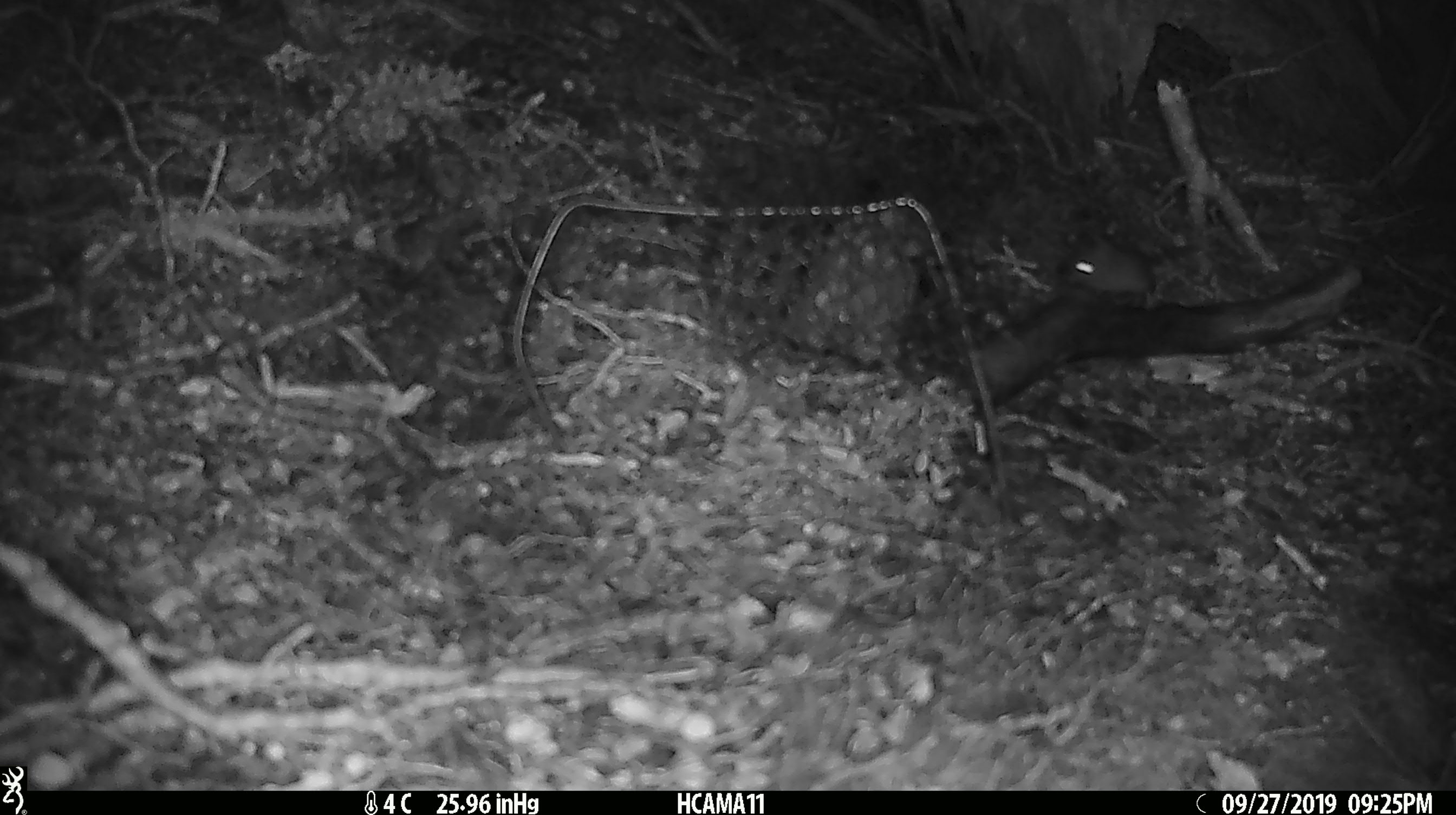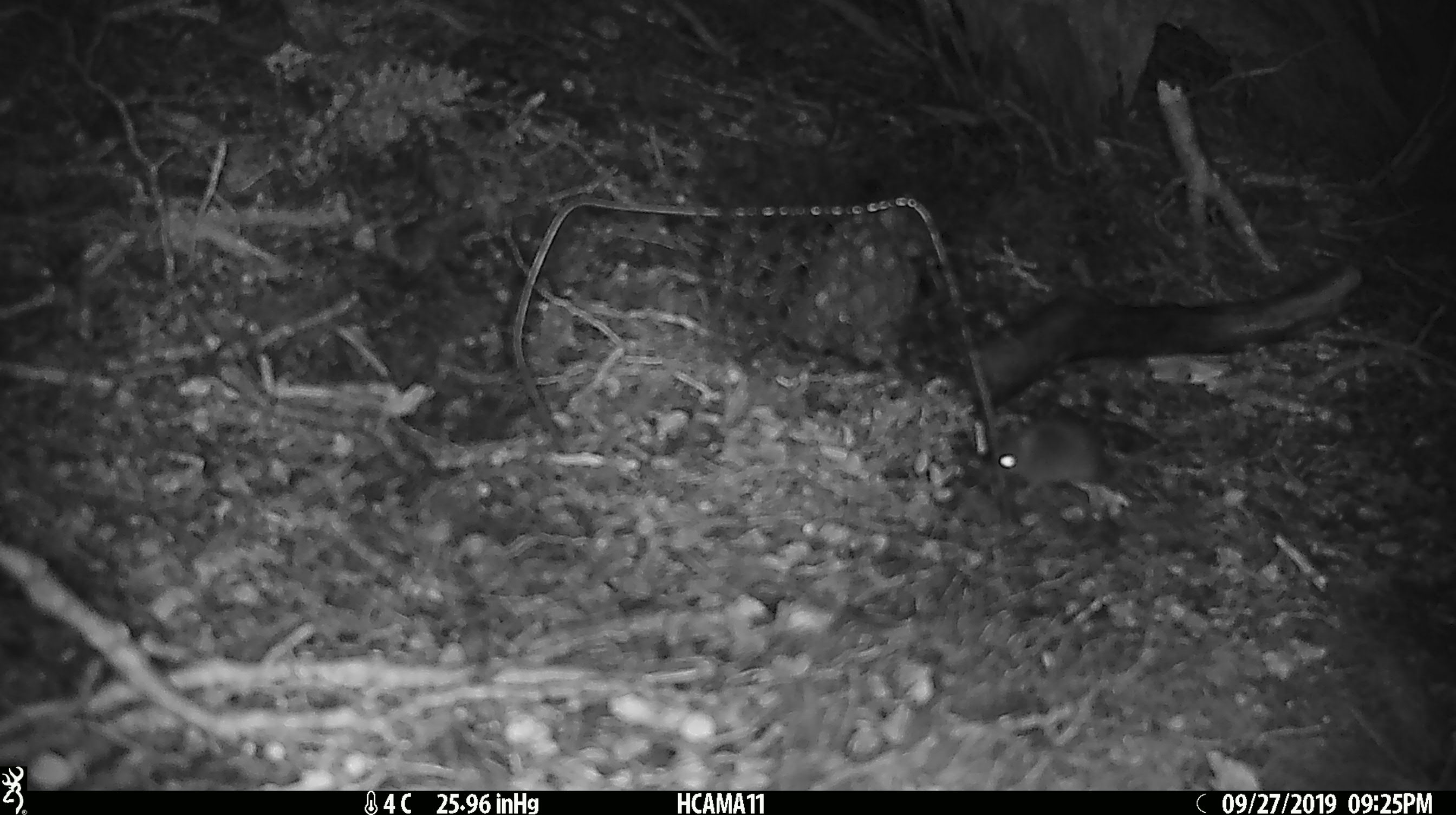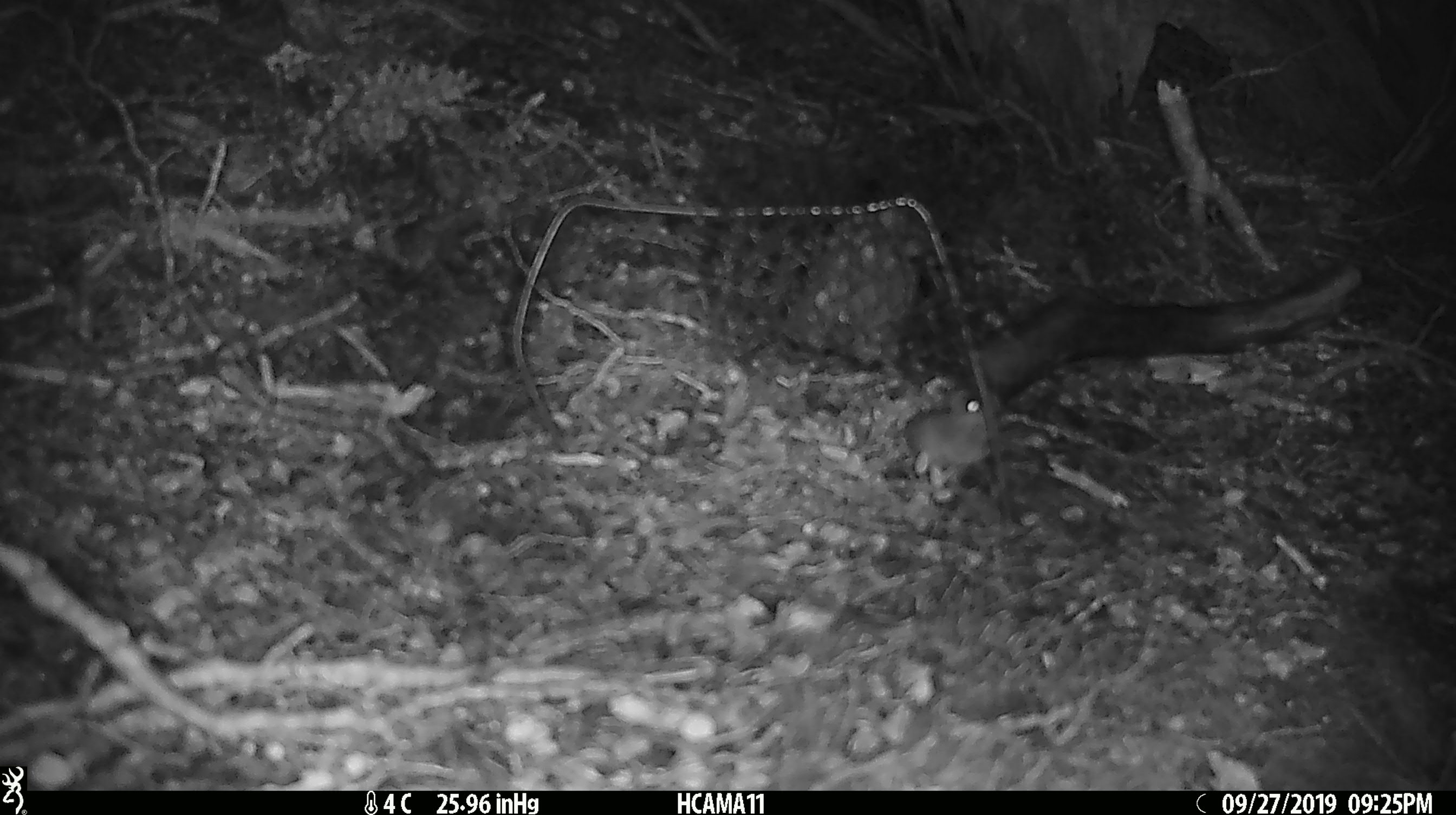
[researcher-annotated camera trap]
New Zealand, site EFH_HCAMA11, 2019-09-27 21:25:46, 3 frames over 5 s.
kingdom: Animalia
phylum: Chordata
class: Mammalia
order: Rodentia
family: Muridae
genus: Mus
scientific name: Mus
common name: mouse